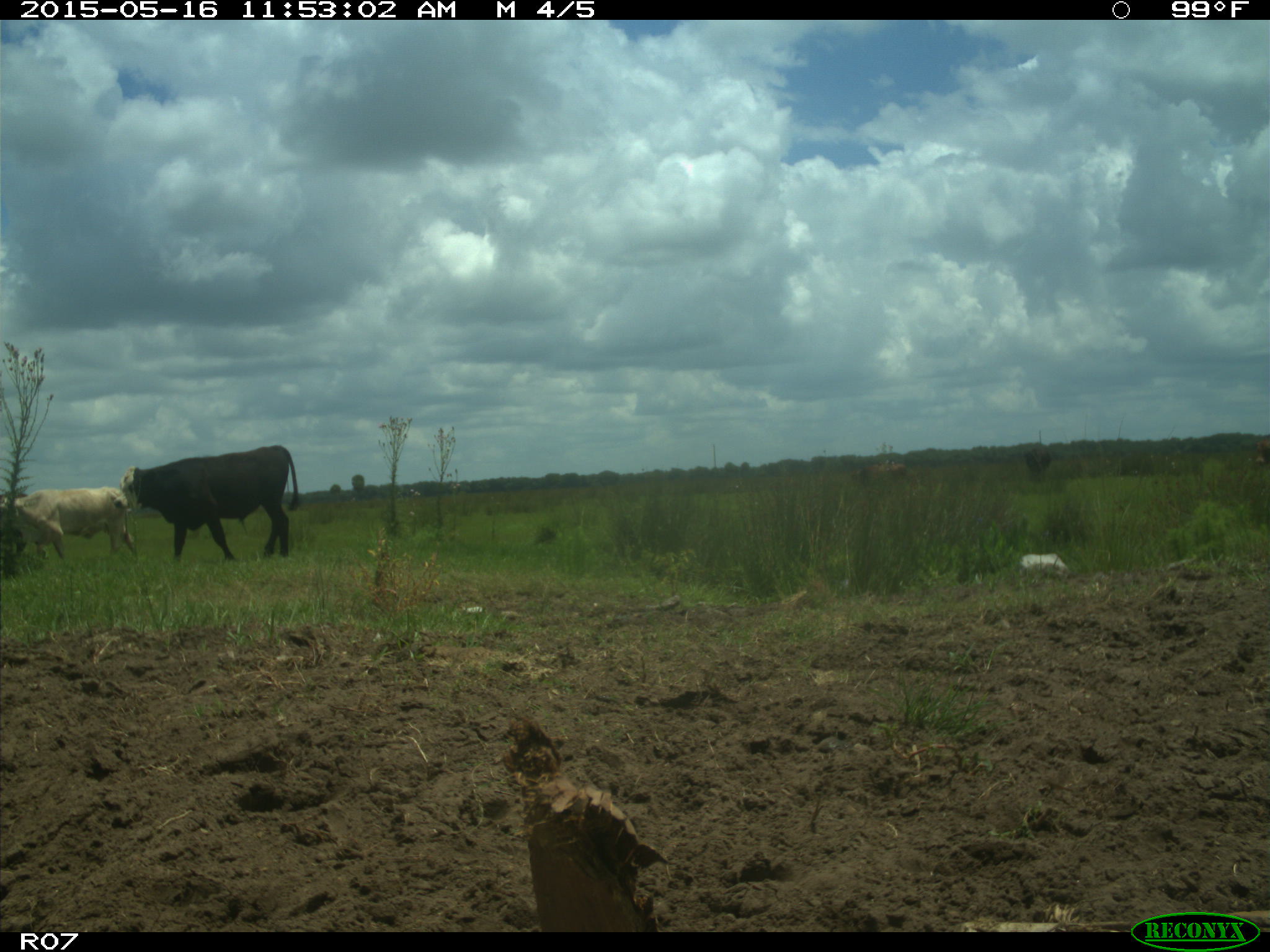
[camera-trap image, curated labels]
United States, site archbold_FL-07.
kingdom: Animalia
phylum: Chordata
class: Mammalia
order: Artiodactyla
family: Bovidae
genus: Bos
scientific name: Bos taurus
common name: domestic cow